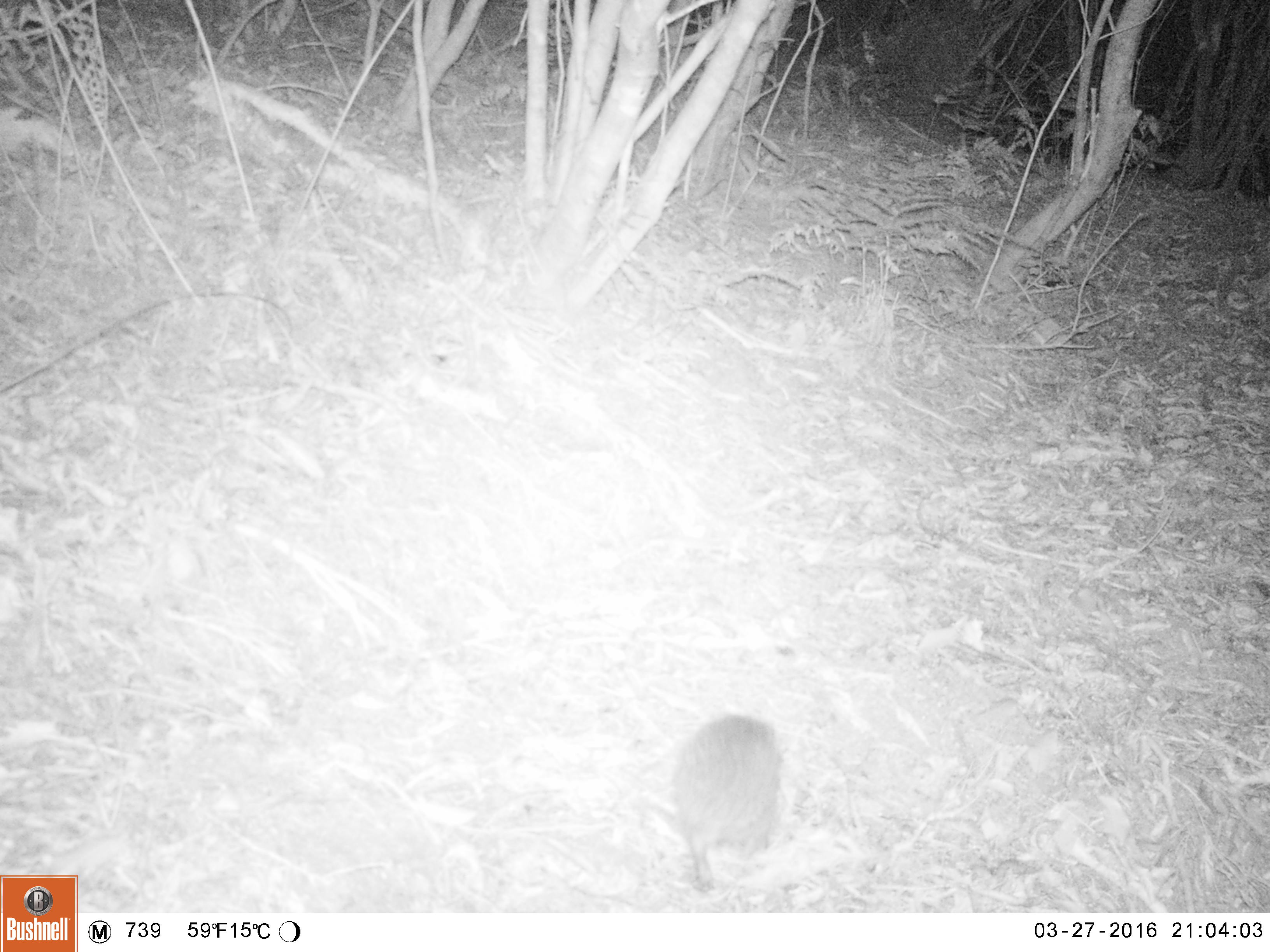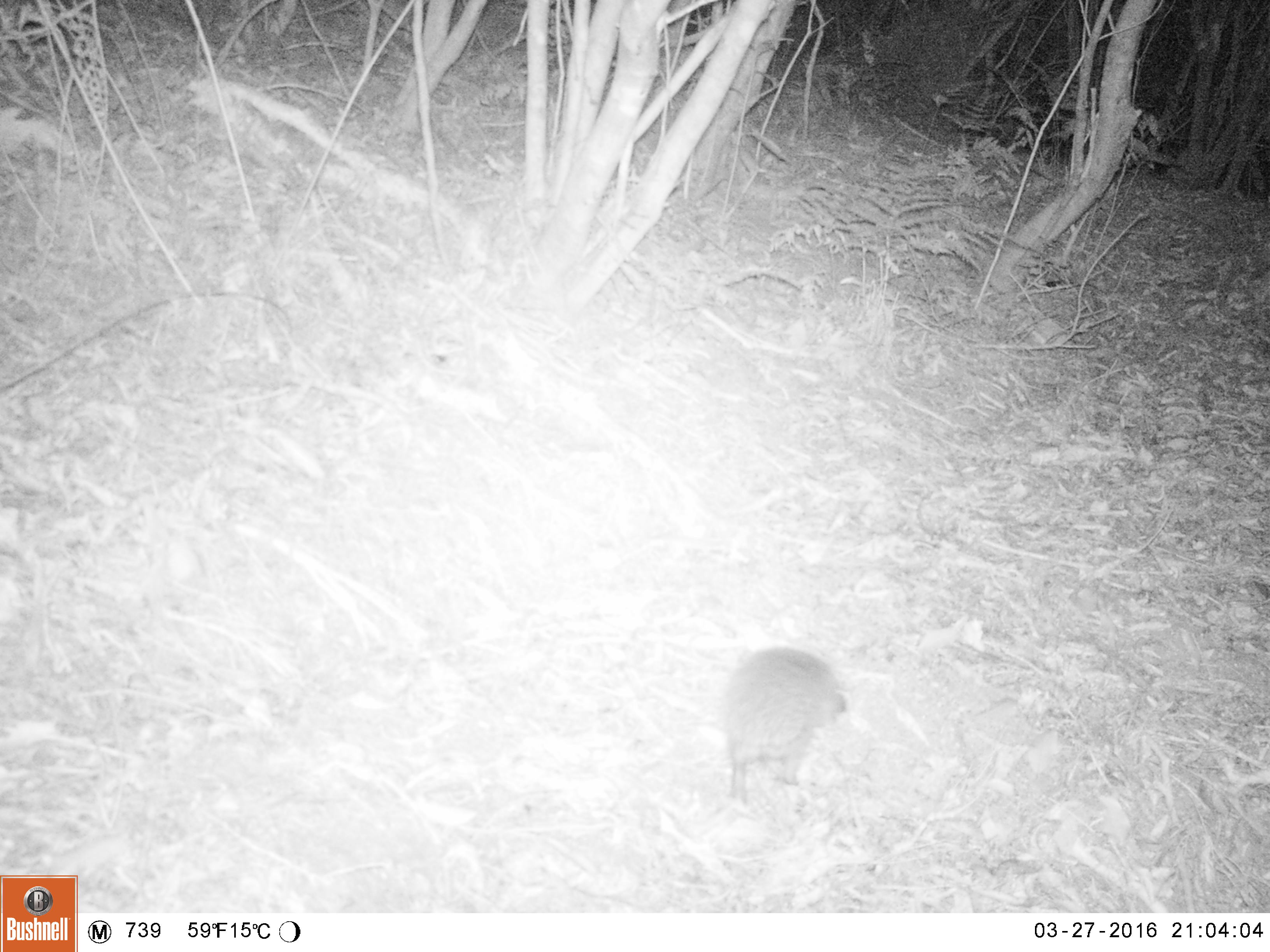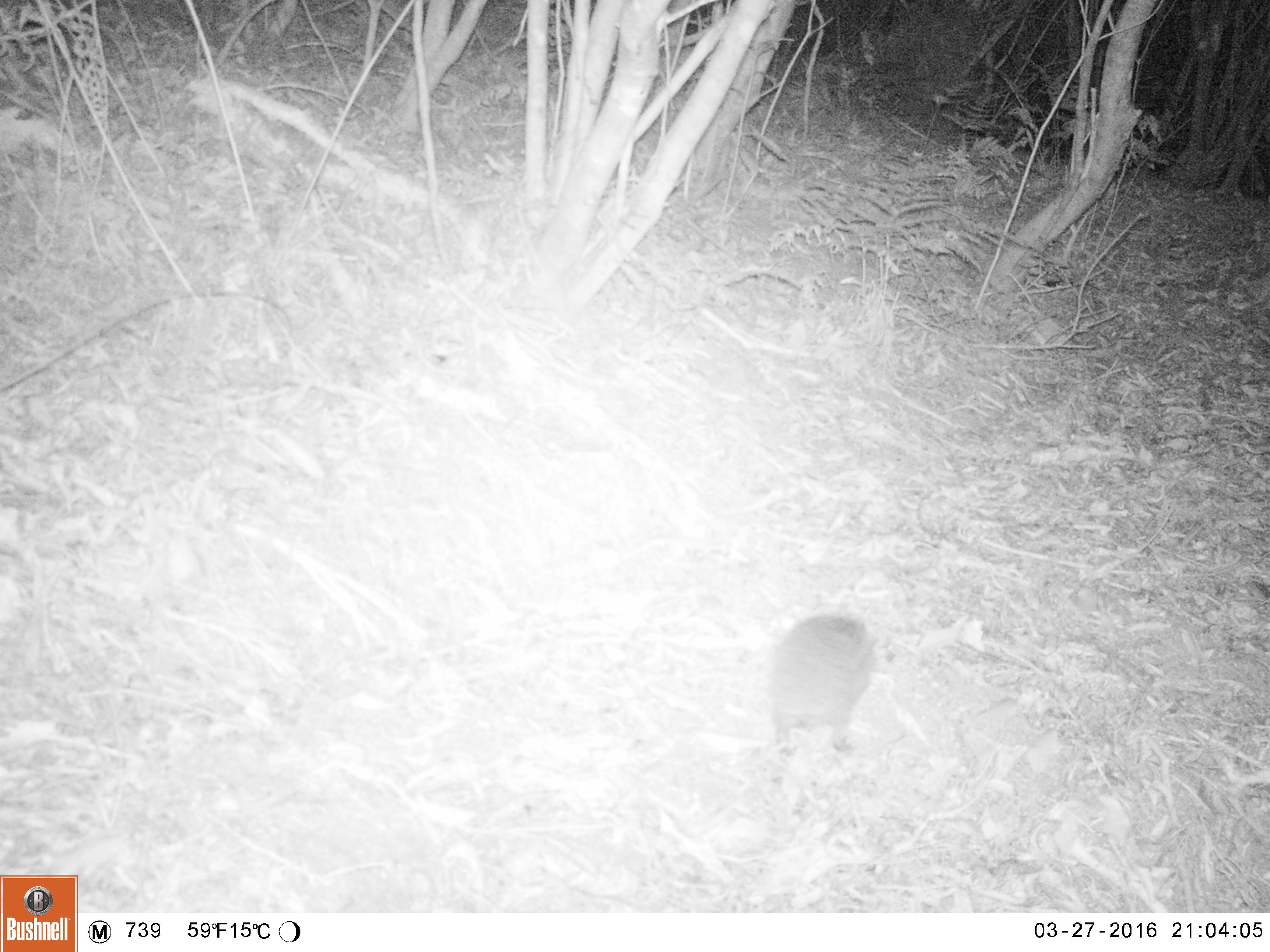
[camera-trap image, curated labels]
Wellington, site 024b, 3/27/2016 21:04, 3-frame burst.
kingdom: Animalia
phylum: Chordata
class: Mammalia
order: Eulipotyphla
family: Erinaceidae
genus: Erinaceus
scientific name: Erinaceus europaeus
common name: hedgehog